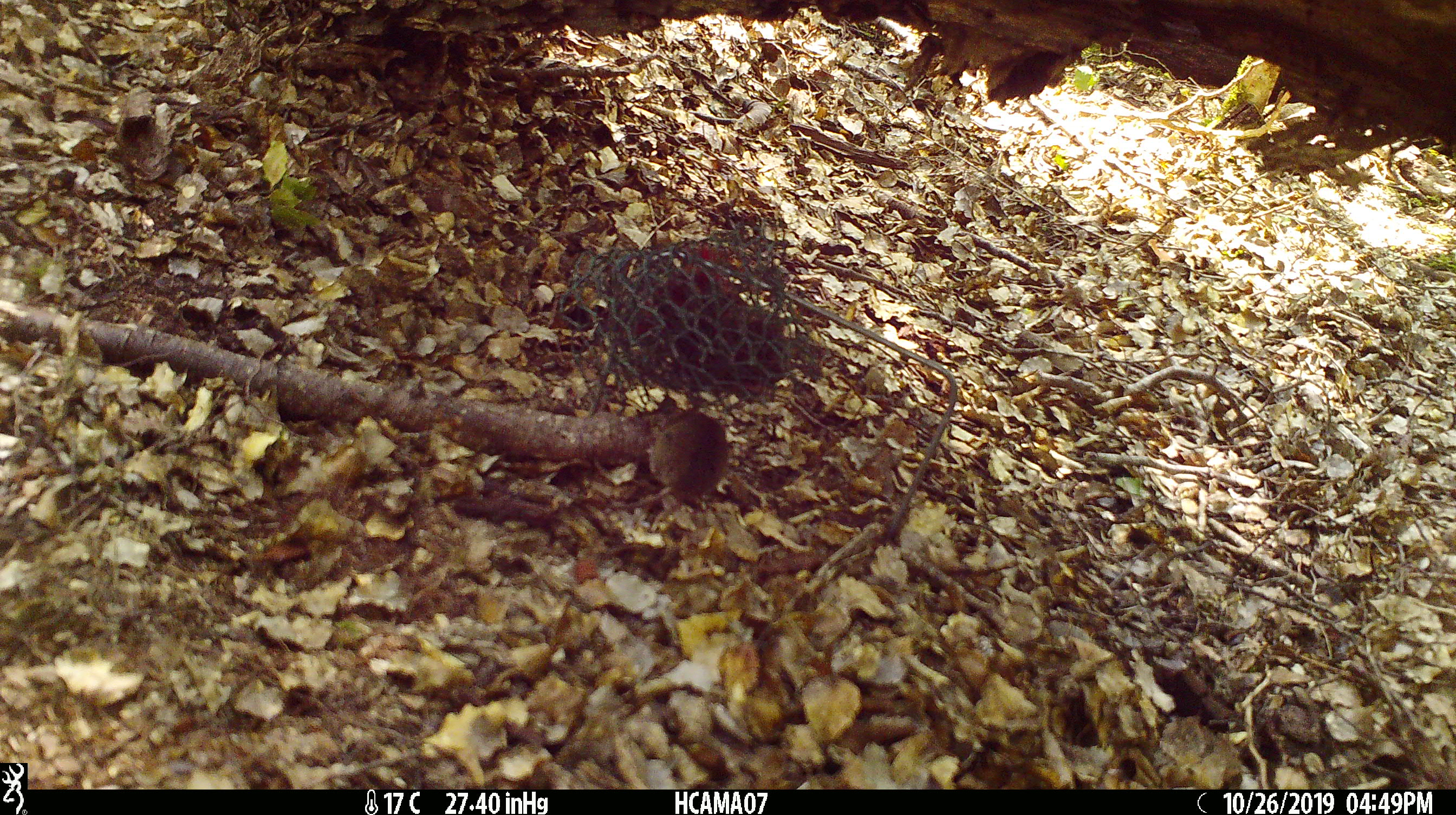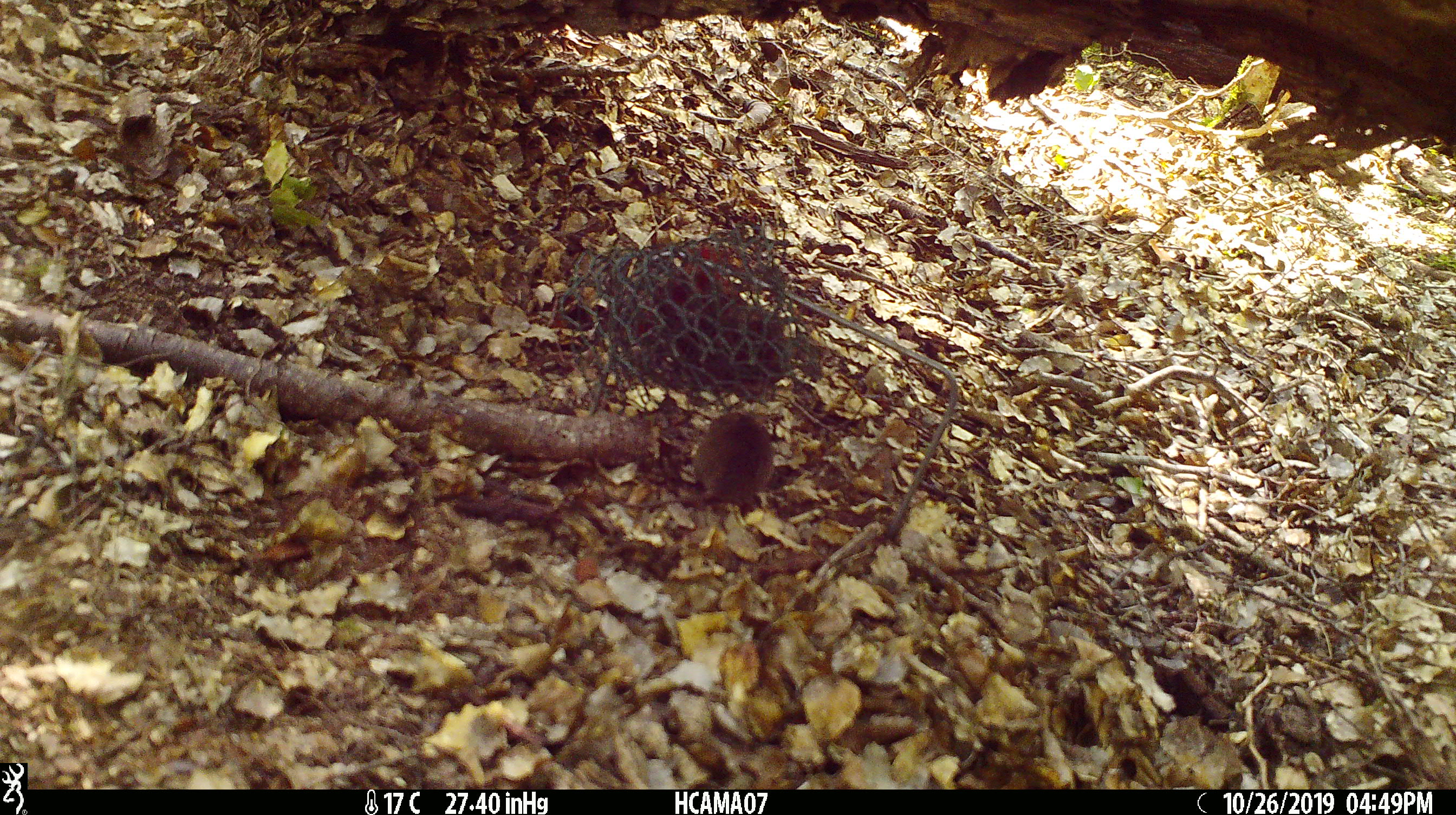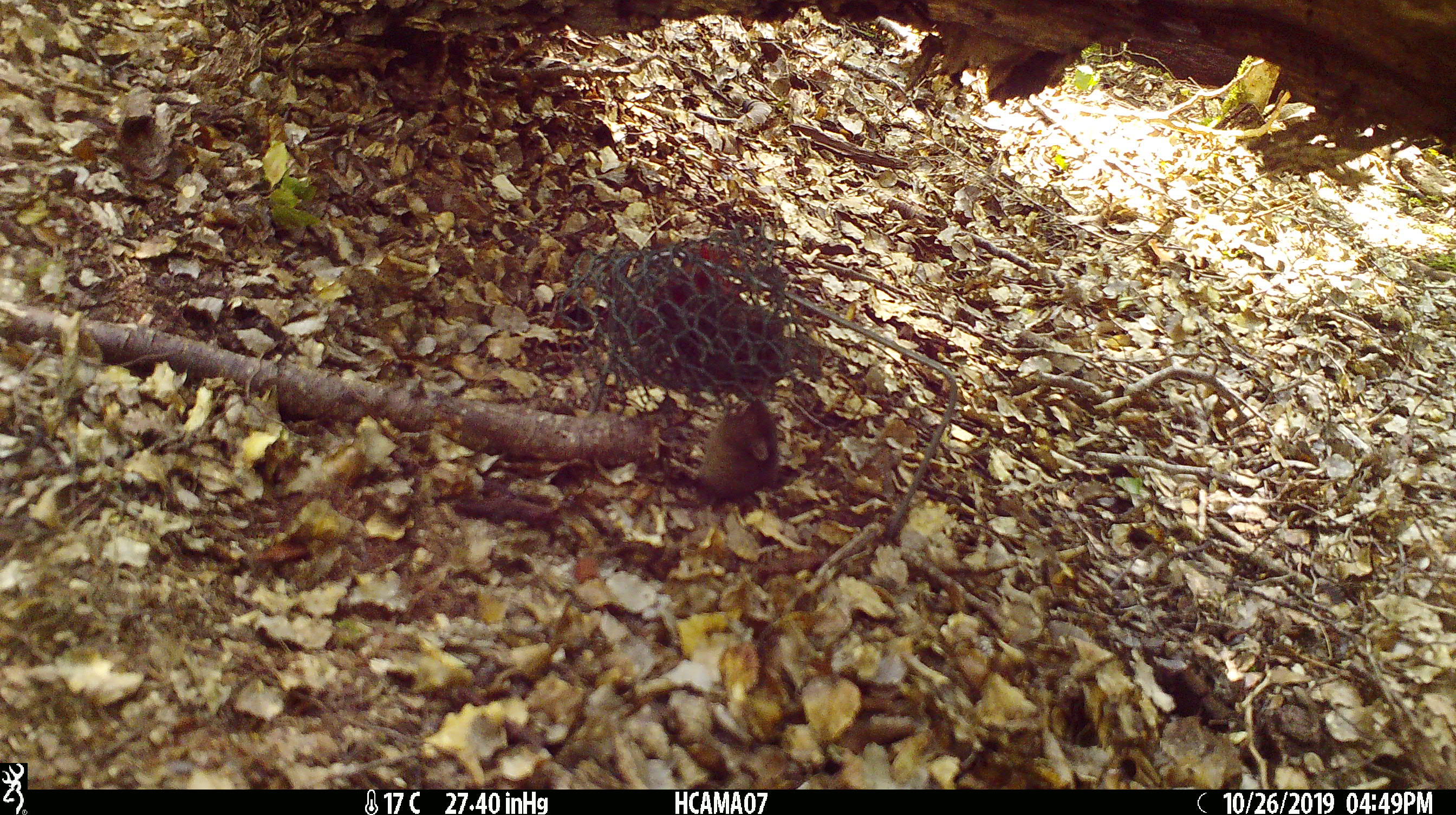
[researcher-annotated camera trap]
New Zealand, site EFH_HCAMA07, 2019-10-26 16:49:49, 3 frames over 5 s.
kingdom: Animalia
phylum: Chordata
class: Mammalia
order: Rodentia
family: Muridae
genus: Mus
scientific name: Mus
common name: mouse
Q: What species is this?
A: Mouse (Mus).